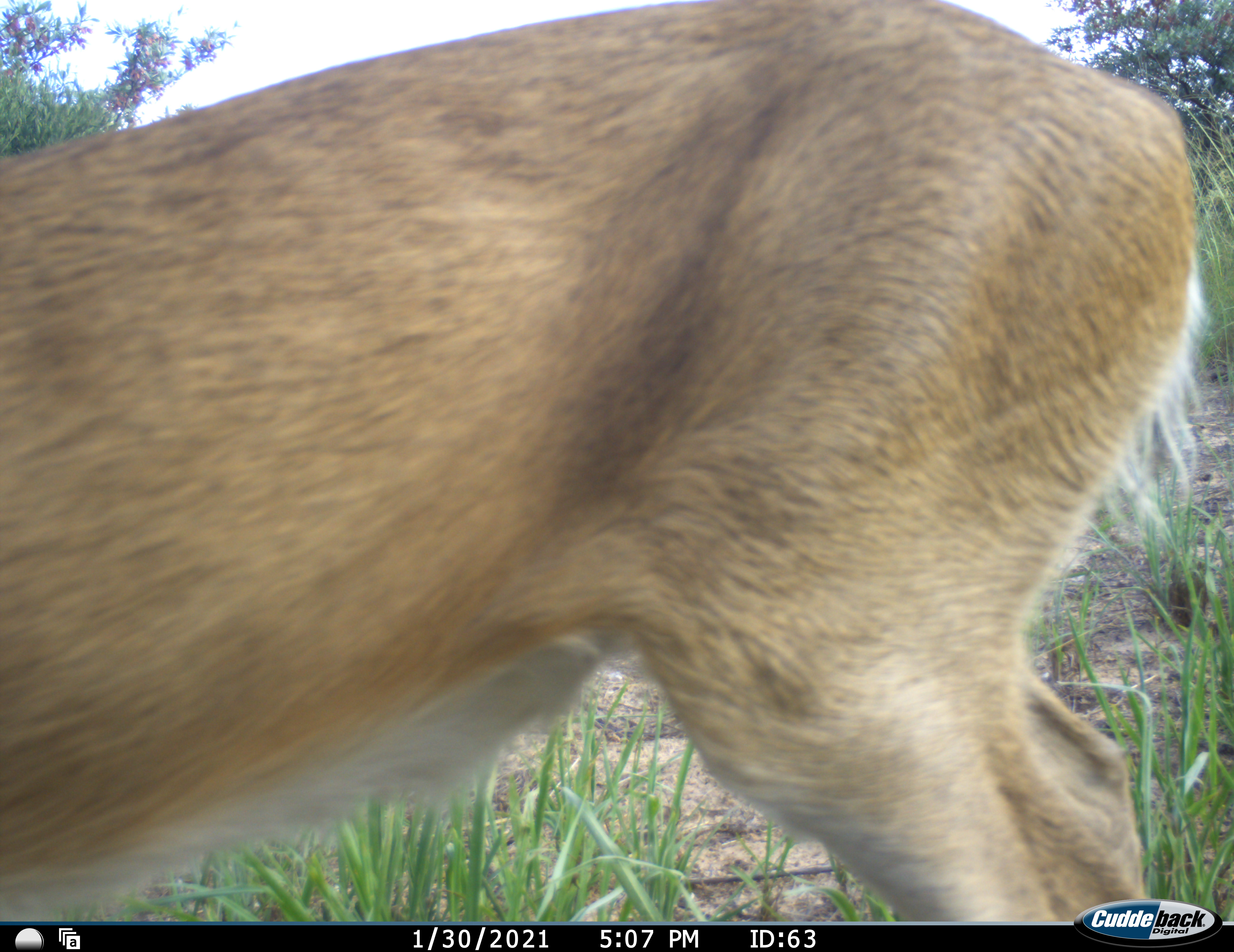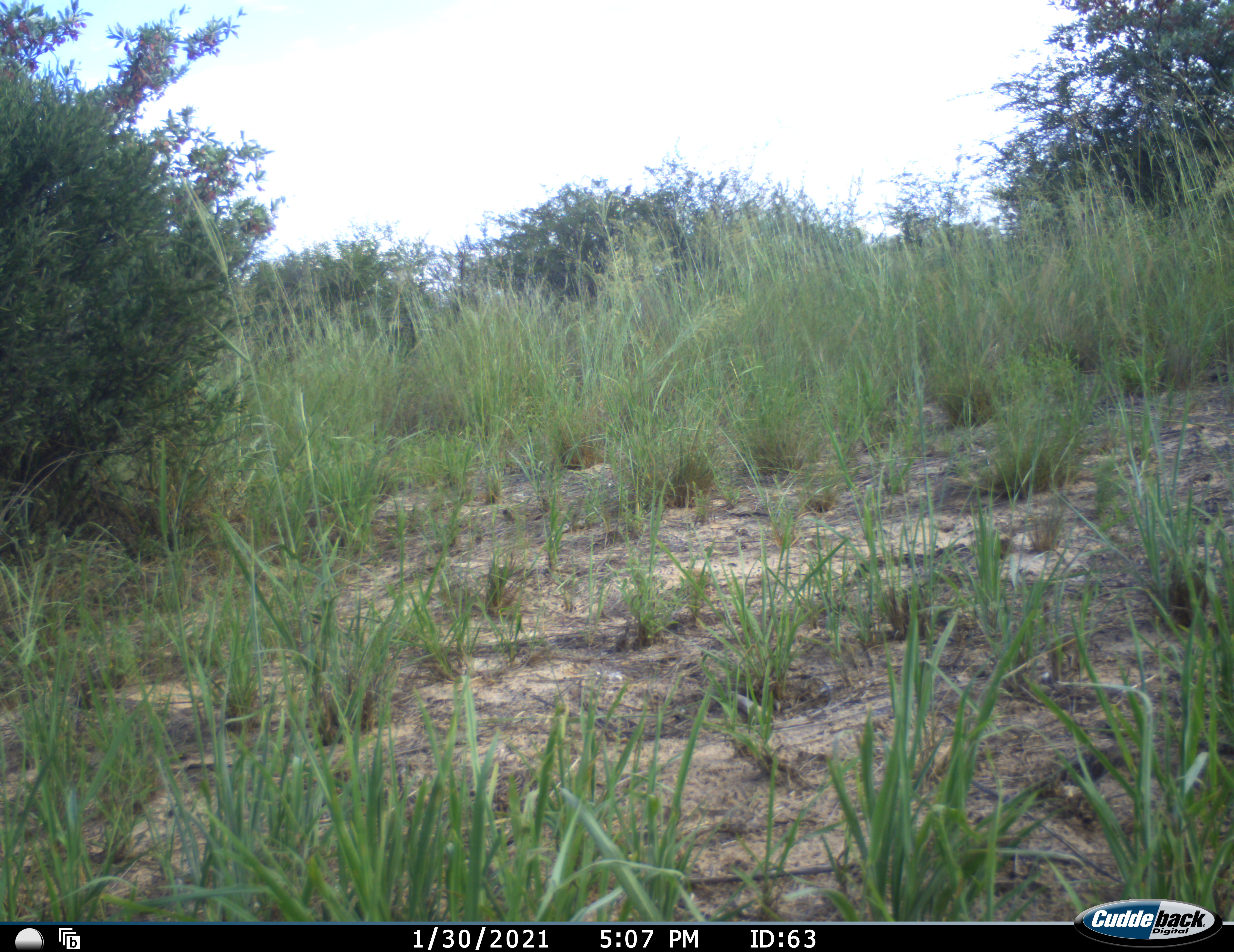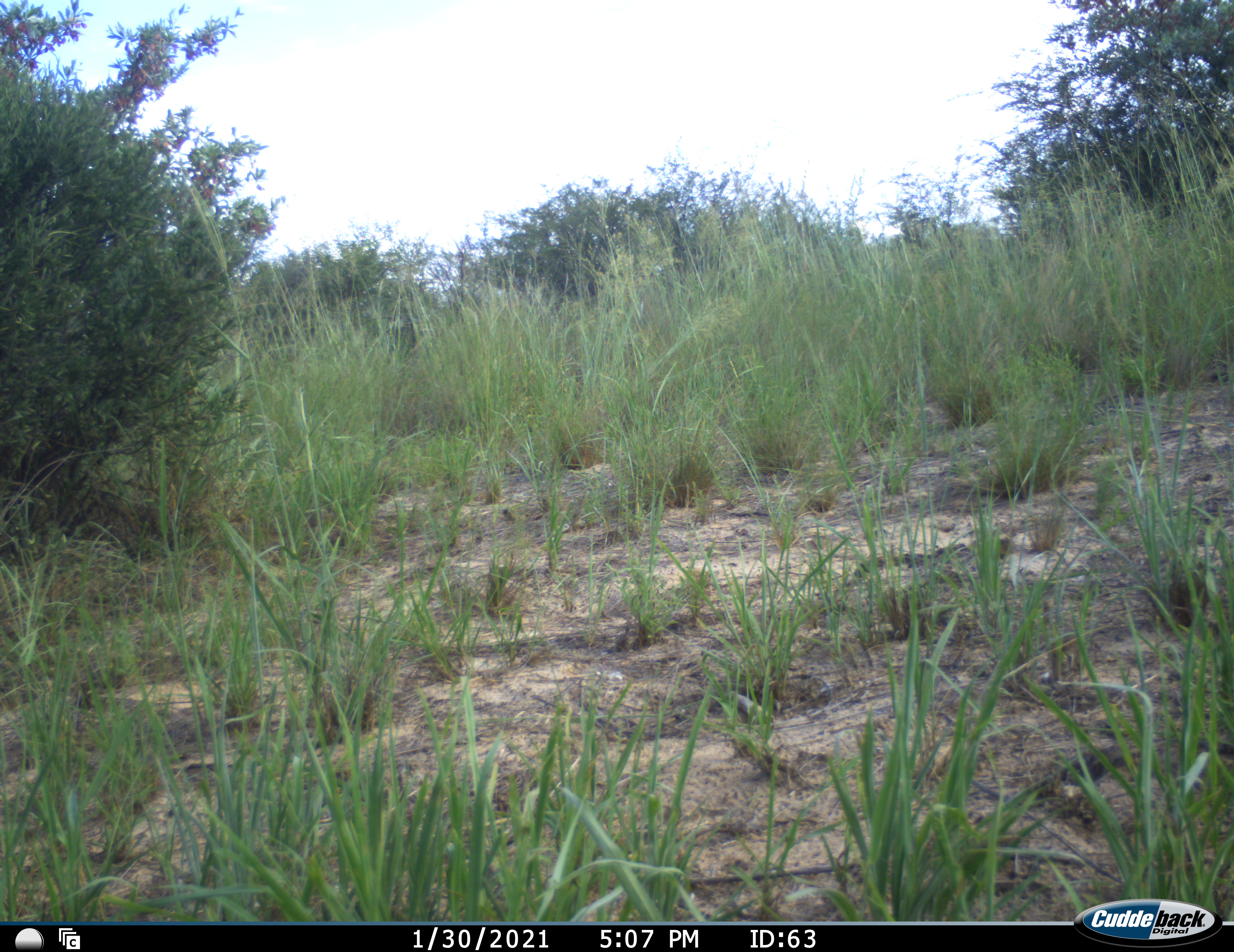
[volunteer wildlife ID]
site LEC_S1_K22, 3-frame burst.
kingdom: Animalia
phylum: Chordata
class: Mammalia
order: Artiodactyla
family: Bovidae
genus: Sylvicapra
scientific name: Sylvicapra grimmia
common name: common duiker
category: duikercommongrey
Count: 1.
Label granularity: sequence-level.